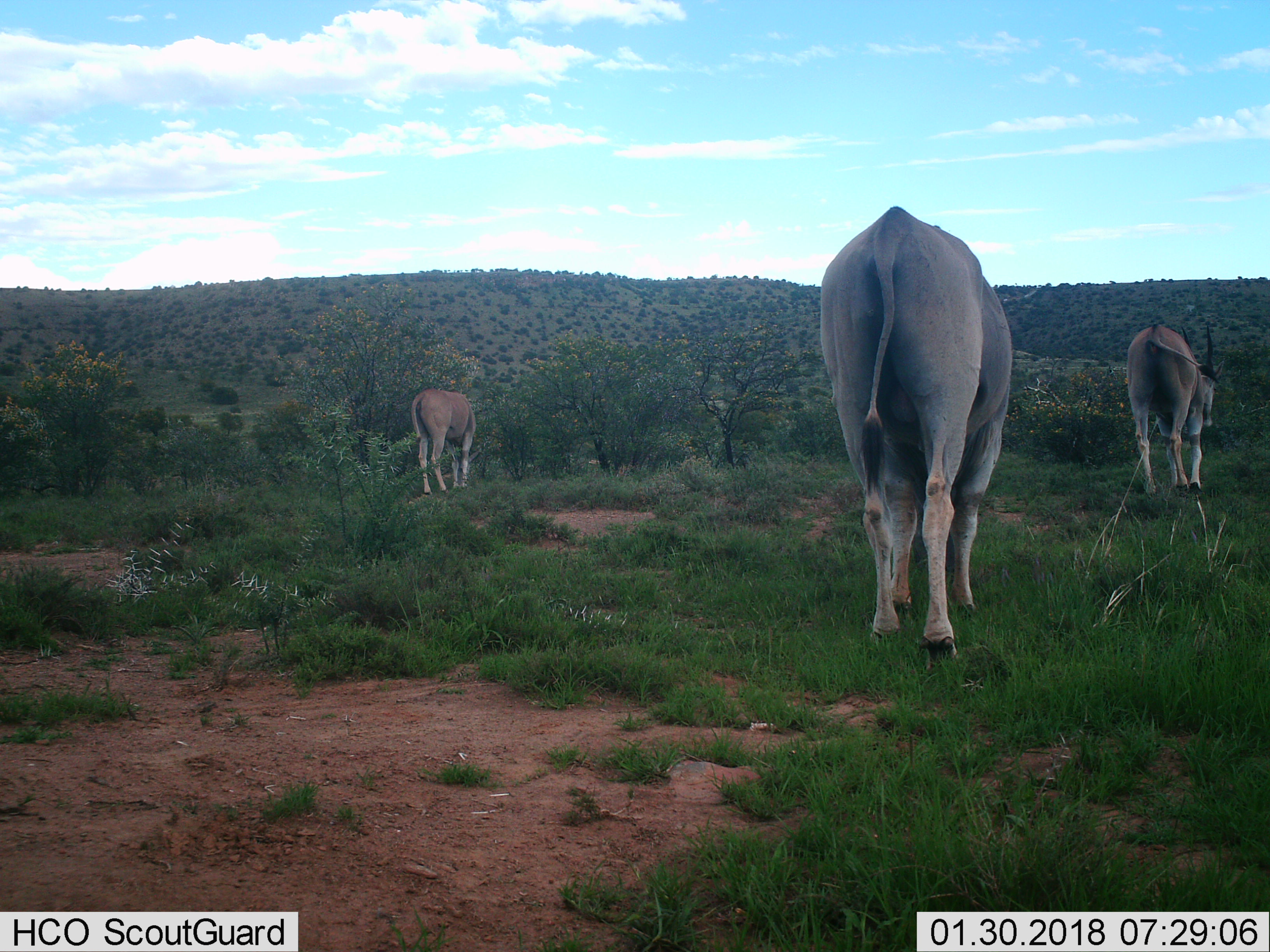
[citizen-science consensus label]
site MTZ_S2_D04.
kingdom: Animalia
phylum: Chordata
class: Mammalia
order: Artiodactyla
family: Bovidae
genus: Tragelaphus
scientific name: Tragelaphus oryx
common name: eland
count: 3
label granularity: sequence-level